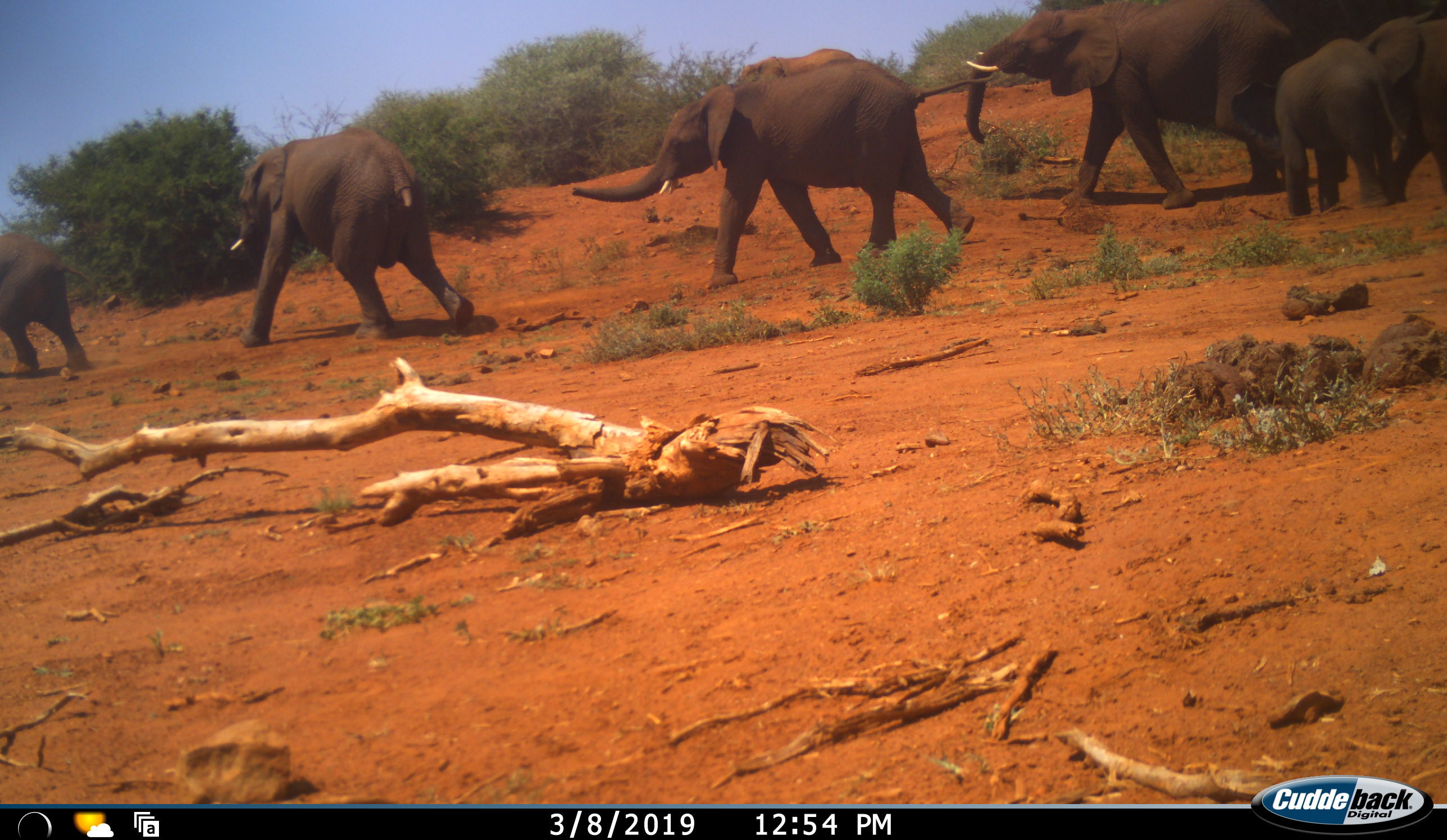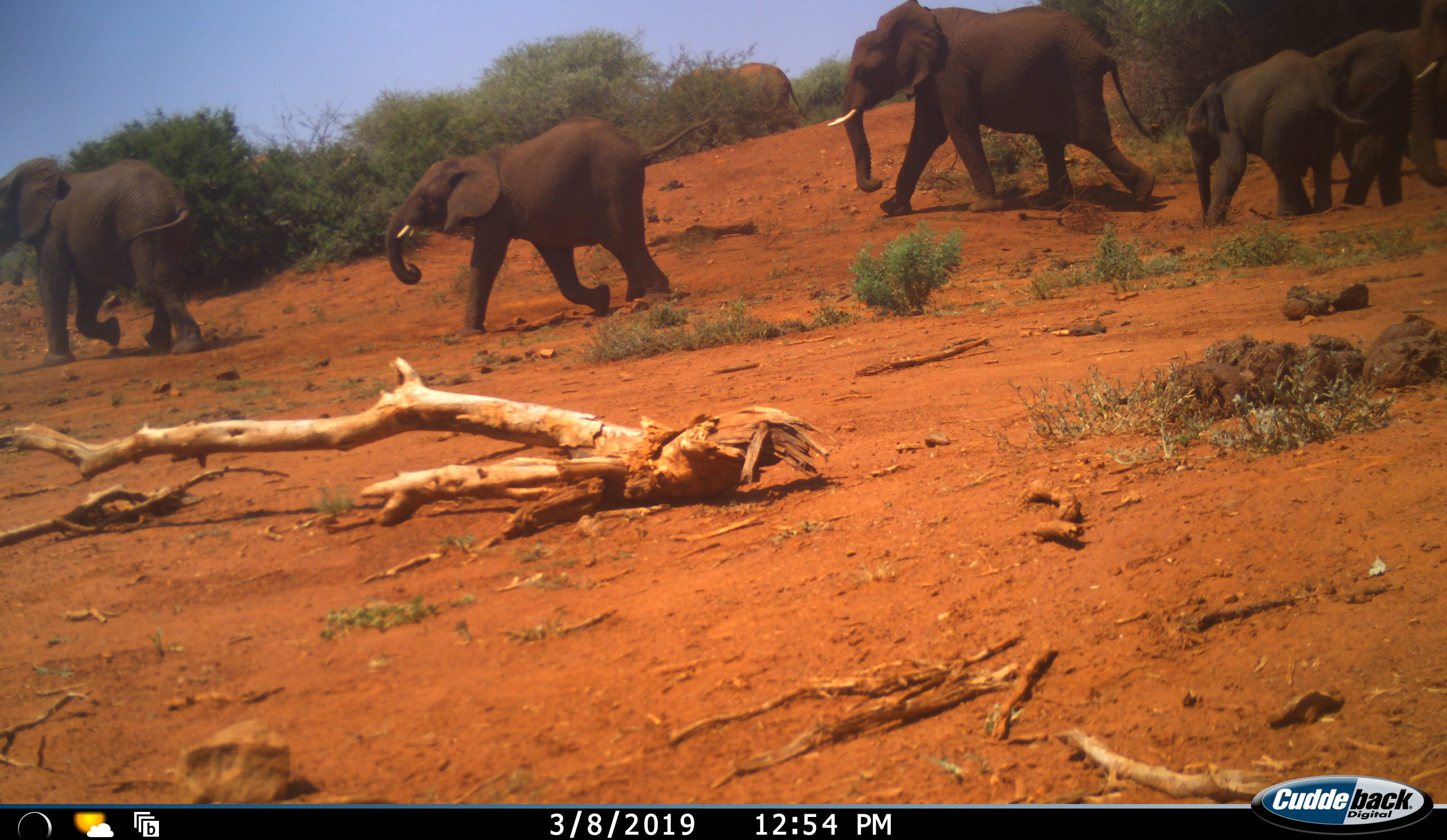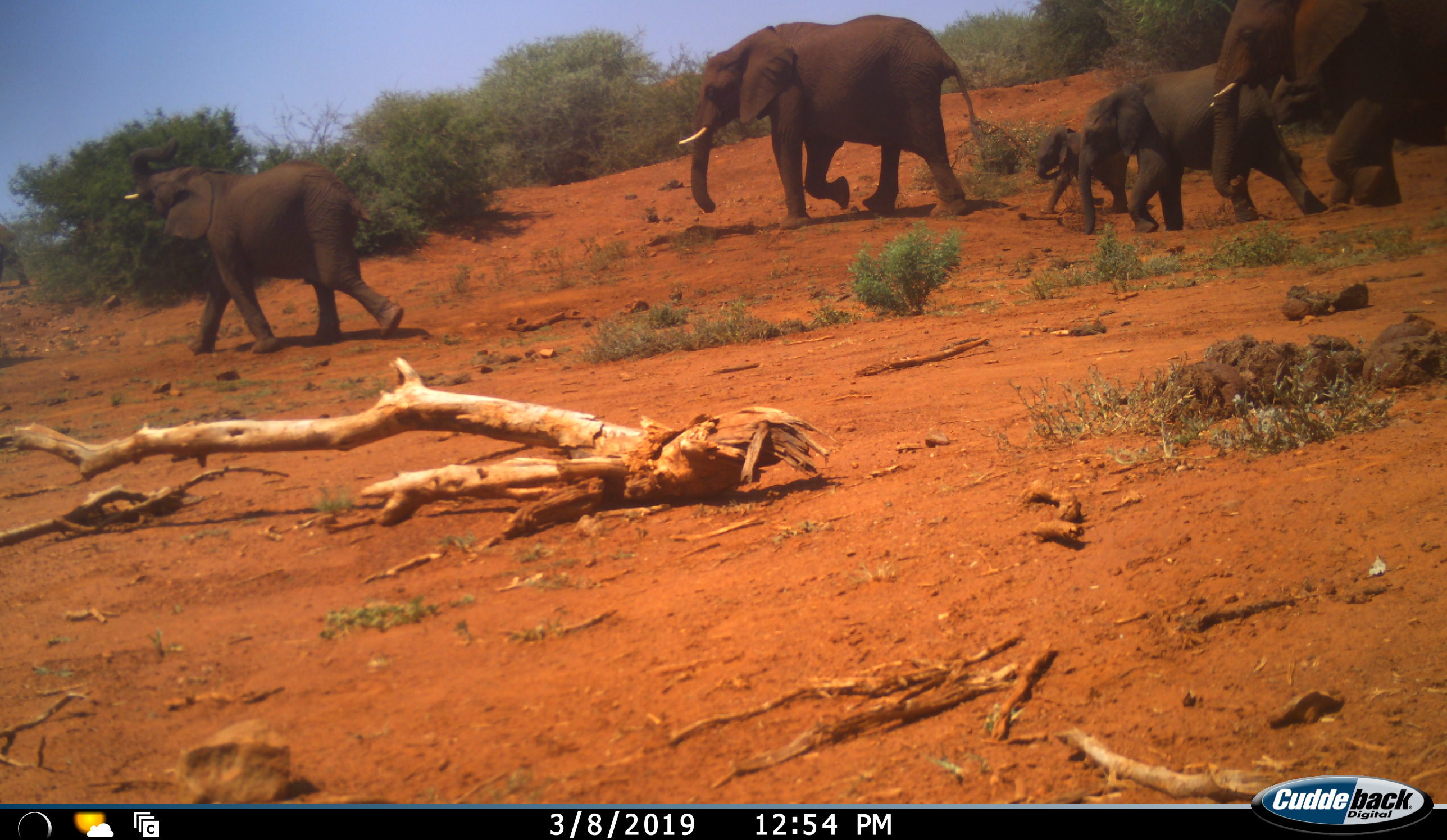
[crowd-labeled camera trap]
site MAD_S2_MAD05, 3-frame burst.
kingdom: Animalia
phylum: Chordata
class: Mammalia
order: Proboscidea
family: Elephantidae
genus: Loxodonta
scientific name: Loxodonta africana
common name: african bush elephant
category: elephant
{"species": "elephant (african bush elephant) (Loxodonta africana)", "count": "7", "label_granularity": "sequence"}